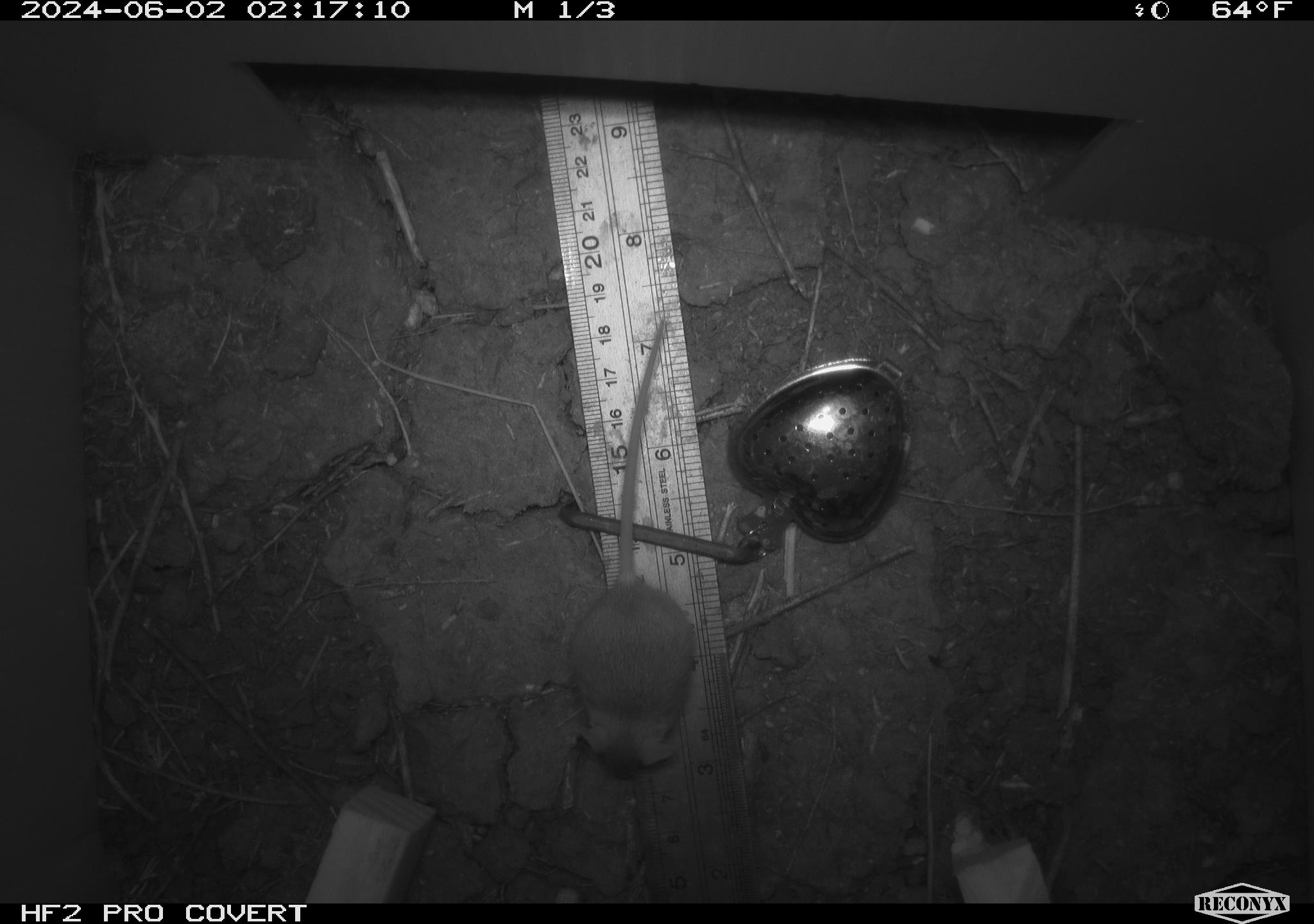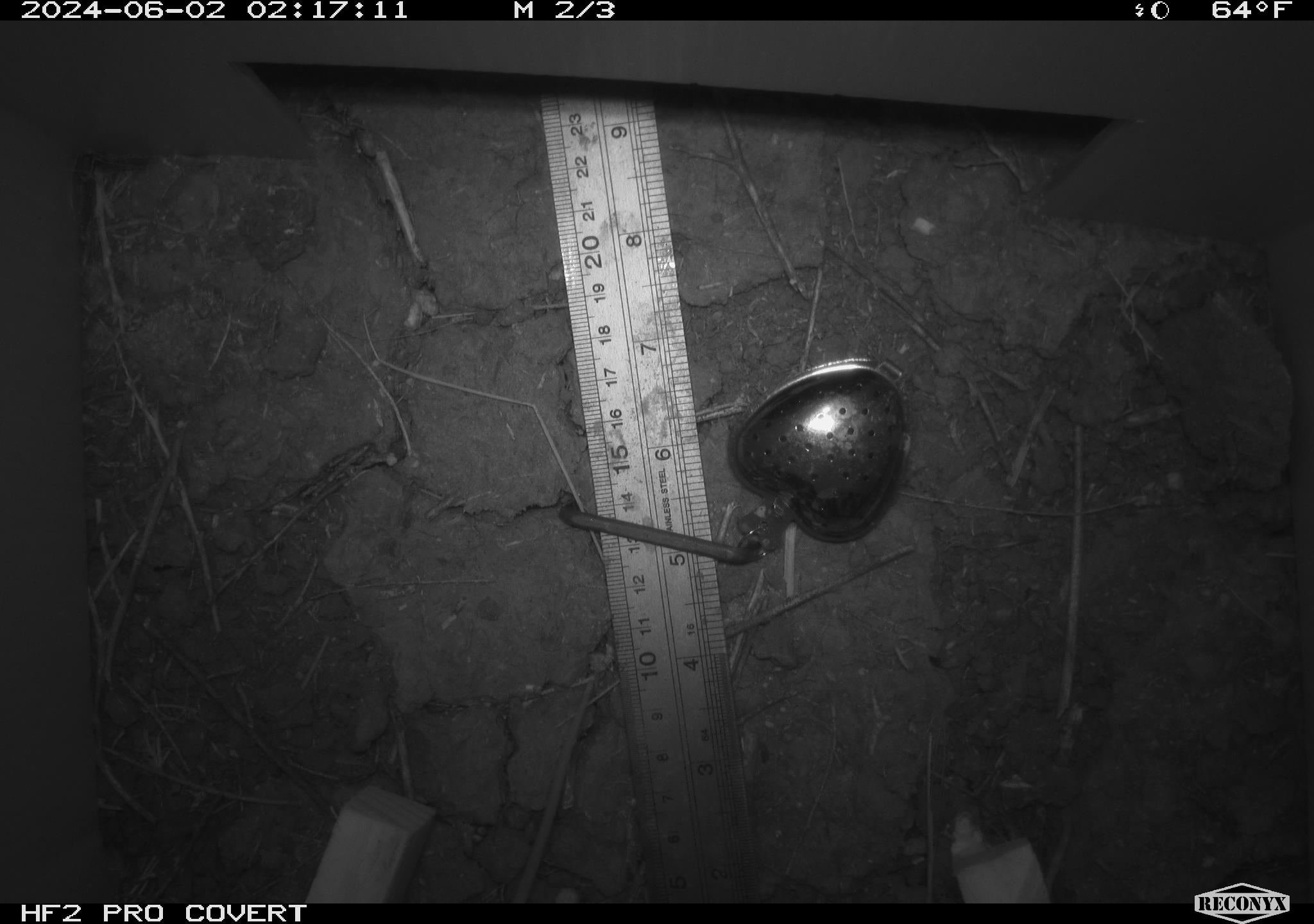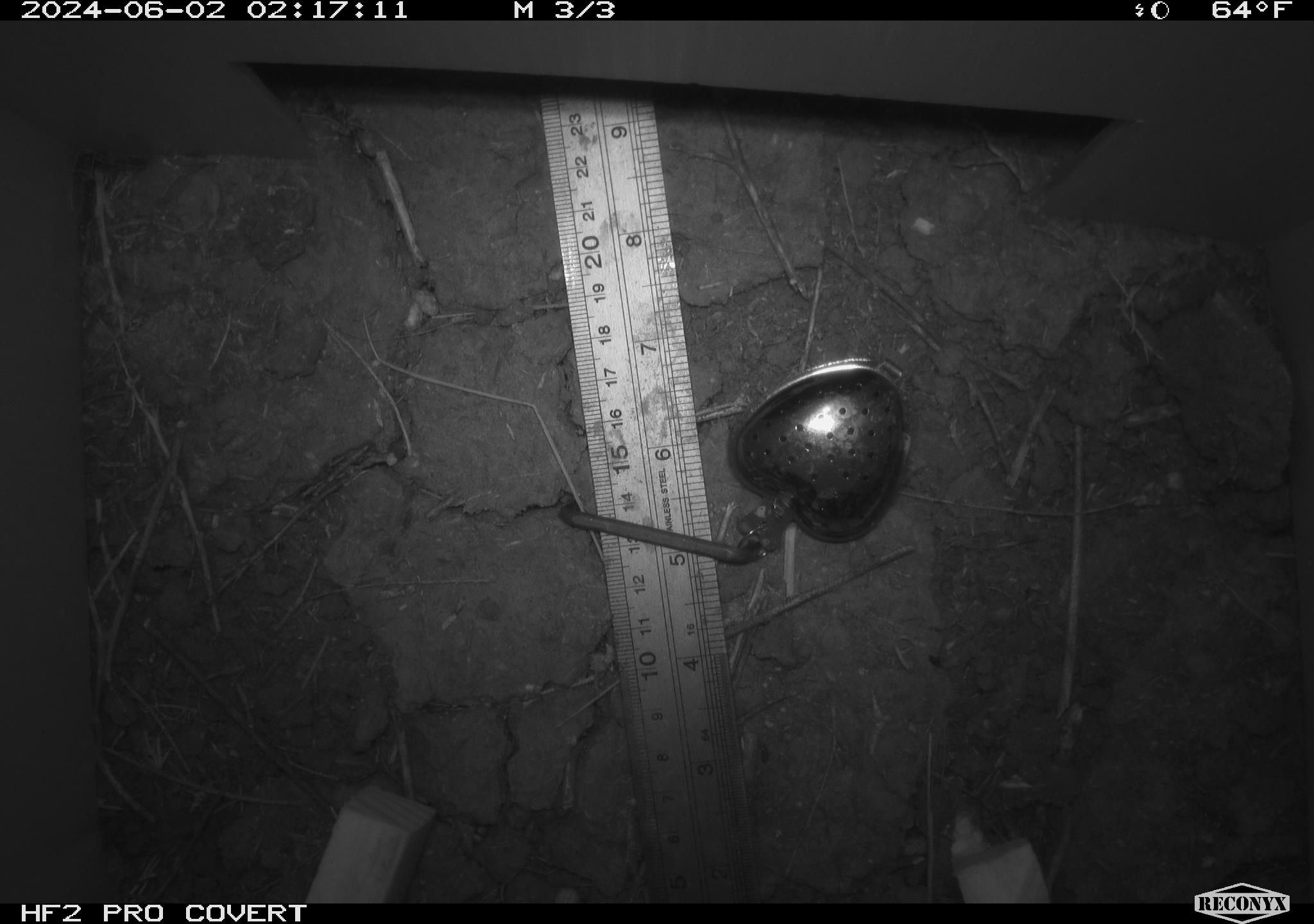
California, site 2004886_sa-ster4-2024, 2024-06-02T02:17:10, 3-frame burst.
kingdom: Animalia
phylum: Chordata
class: Mammalia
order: Rodentia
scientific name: Rodentia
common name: mouse species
Mouse species (Rodentia).